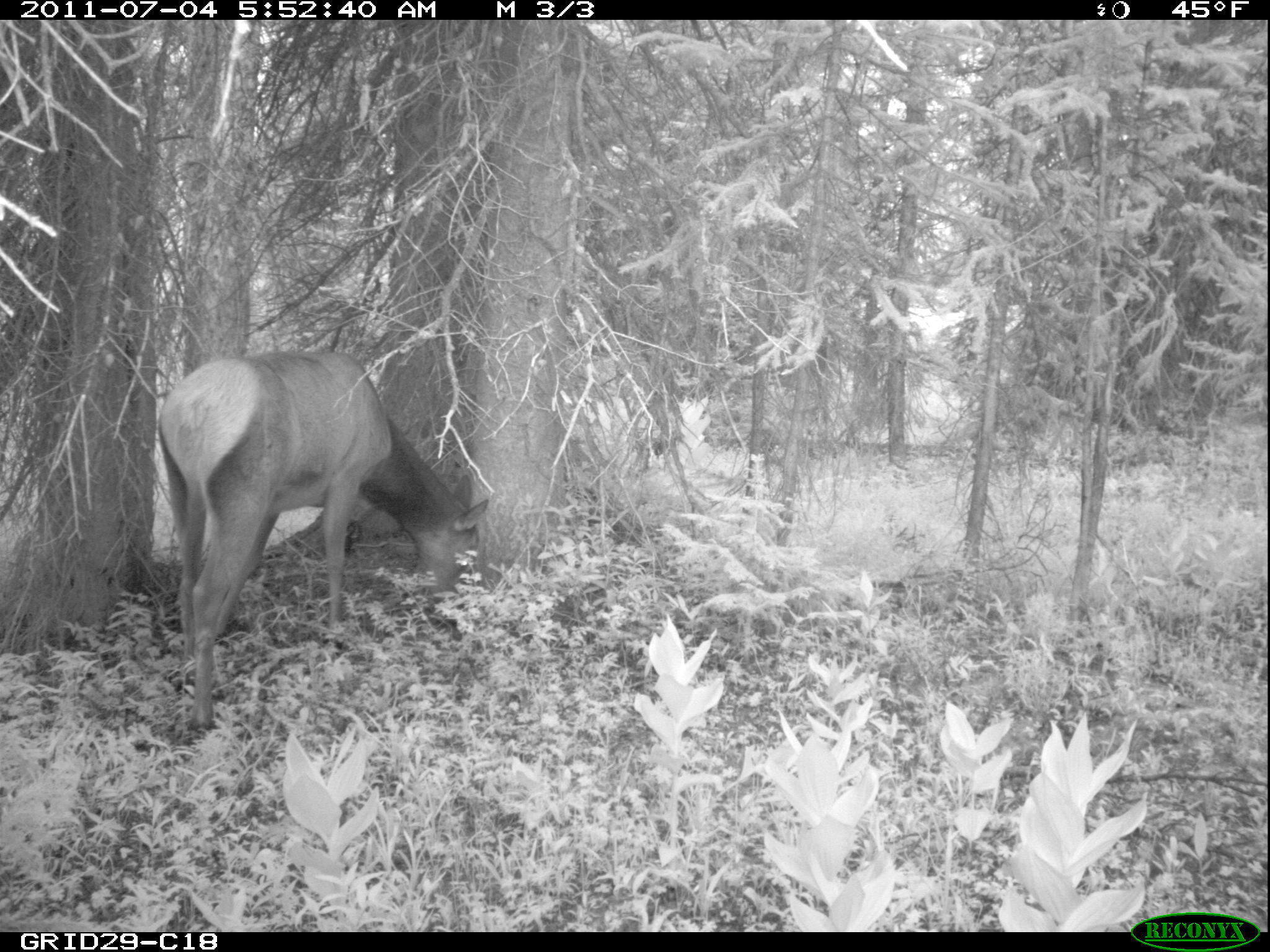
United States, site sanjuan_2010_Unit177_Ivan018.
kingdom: Animalia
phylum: Chordata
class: Mammalia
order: Artiodactyla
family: Cervidae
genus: Cervus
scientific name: Cervus elaphus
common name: red deer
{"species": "Cervus elaphus (red deer)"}